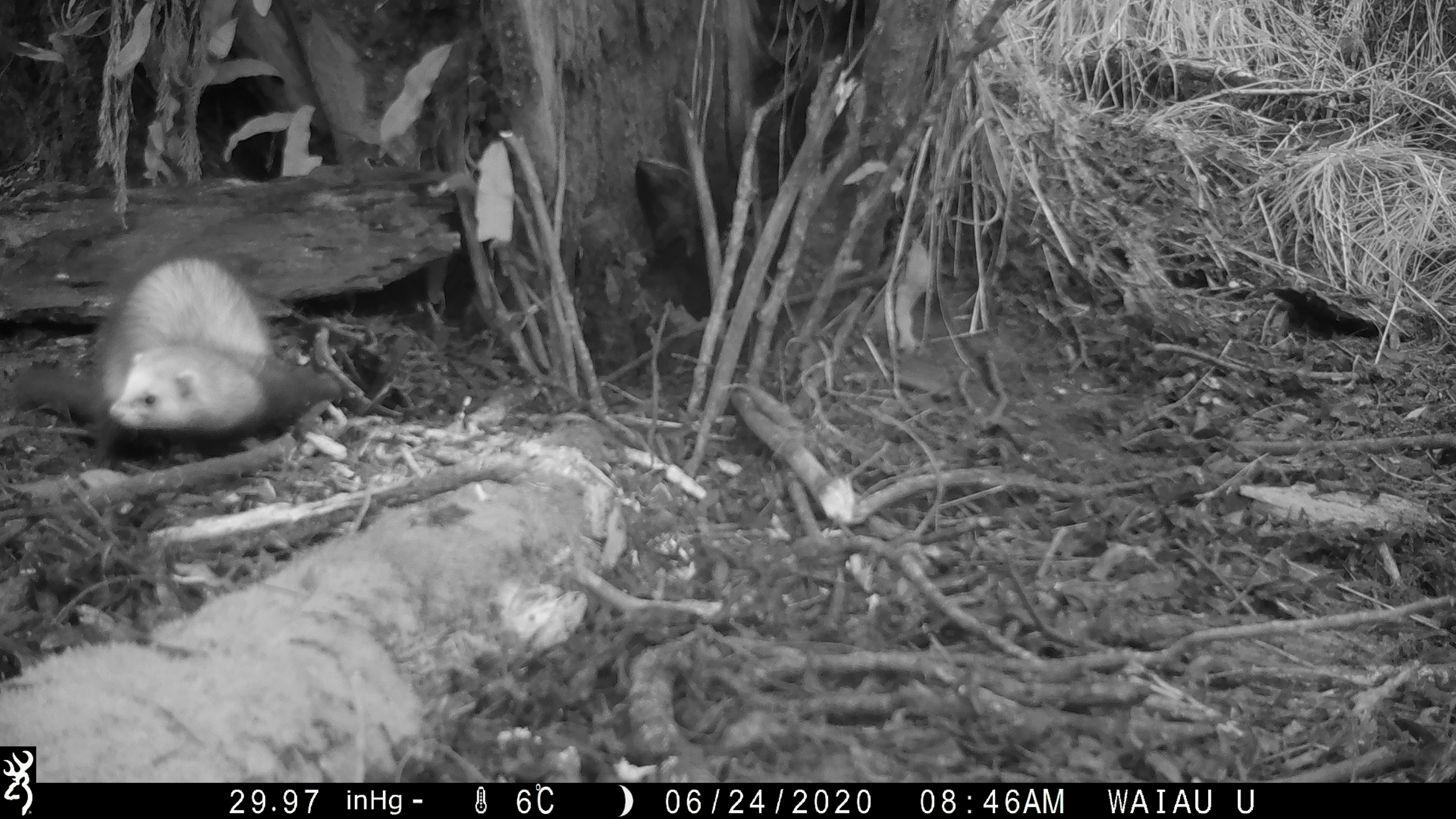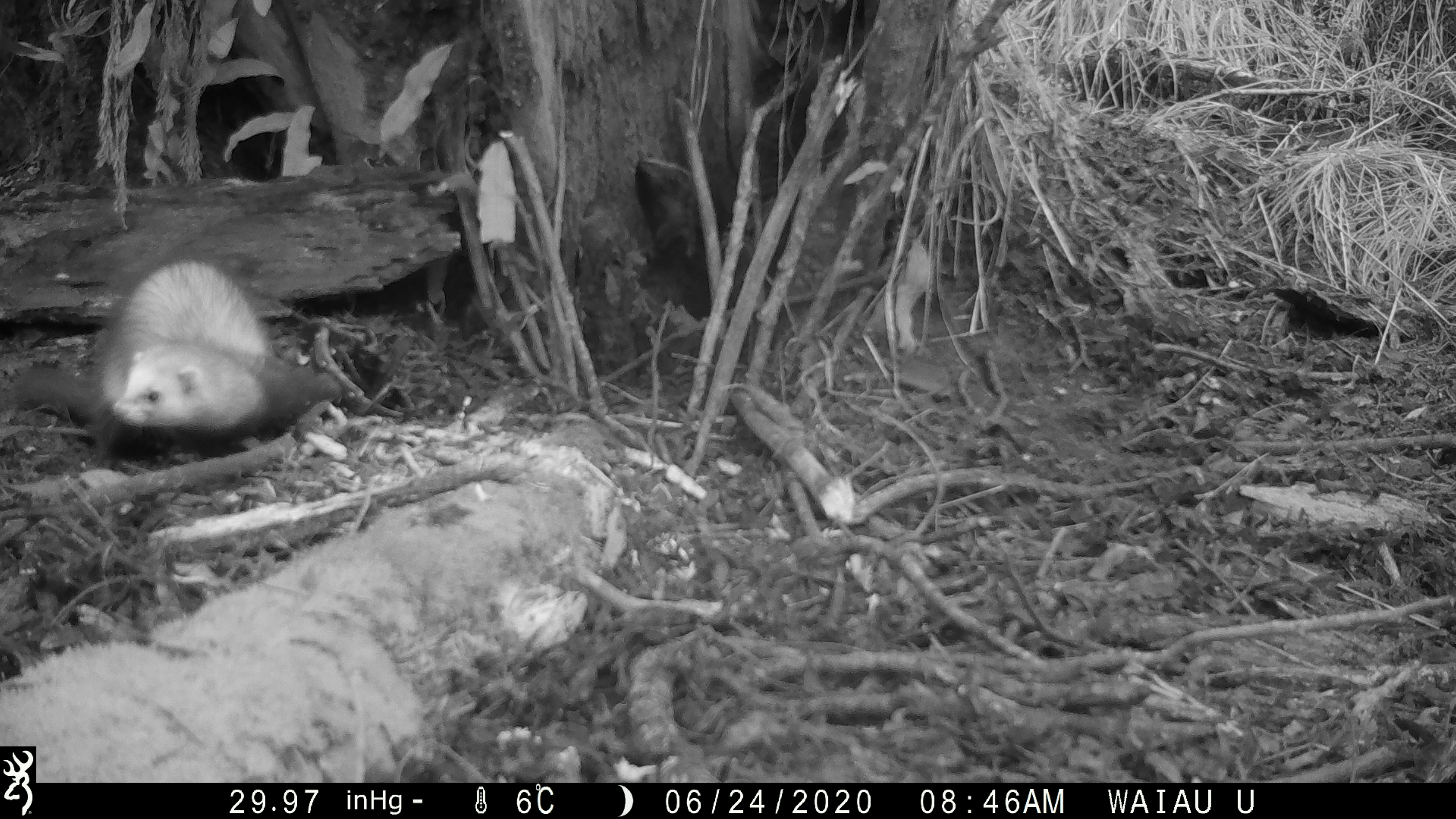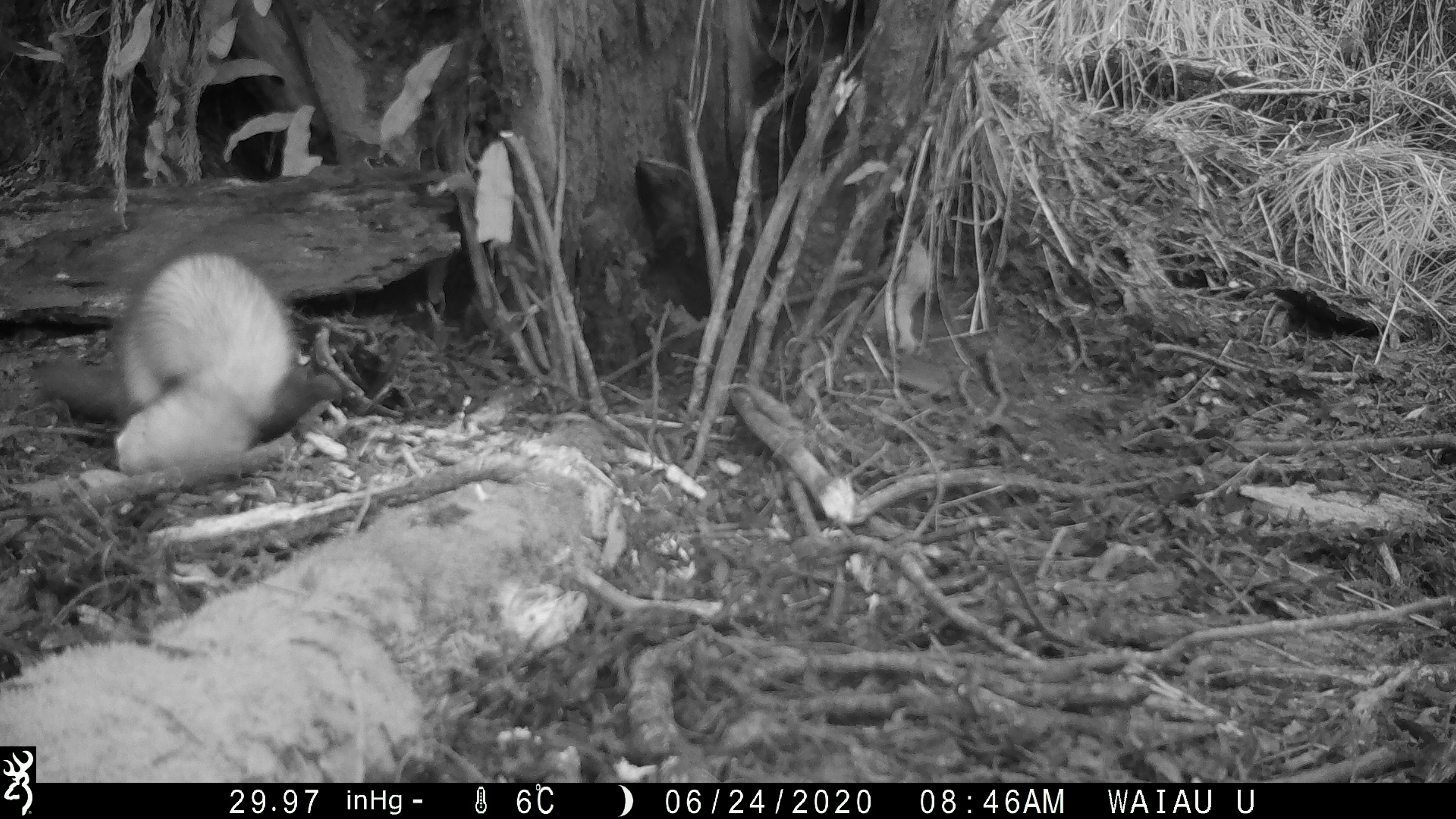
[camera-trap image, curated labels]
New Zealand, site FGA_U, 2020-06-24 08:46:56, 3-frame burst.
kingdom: Animalia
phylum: Chordata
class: Mammalia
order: Carnivora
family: Mustelidae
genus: Mustela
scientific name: Mustela furo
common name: ferret